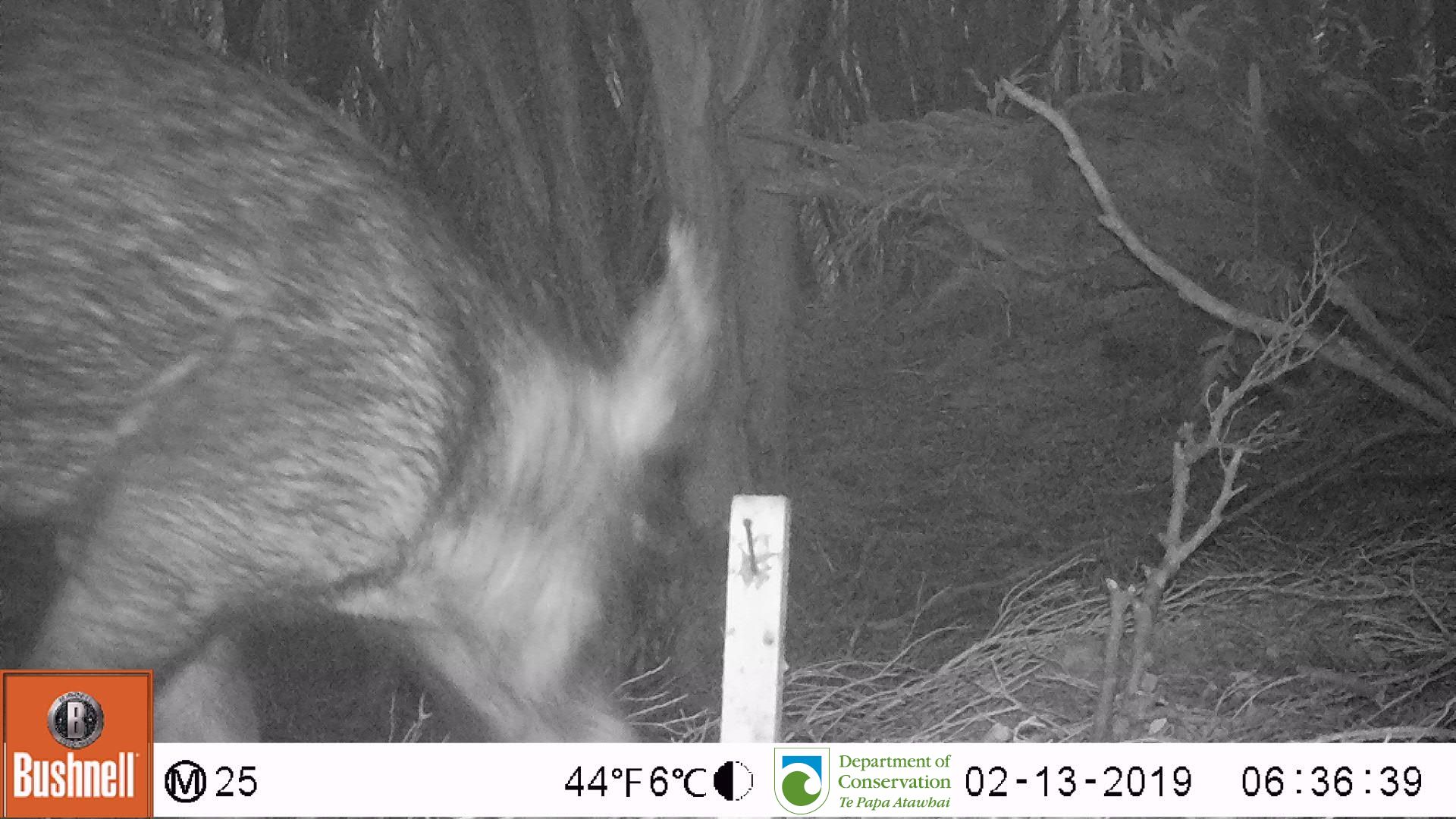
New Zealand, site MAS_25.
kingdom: Animalia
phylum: Chordata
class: Mammalia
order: Artiodactyla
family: Suidae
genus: Sus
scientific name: Sus scrofa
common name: pig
Pig (Sus scrofa).